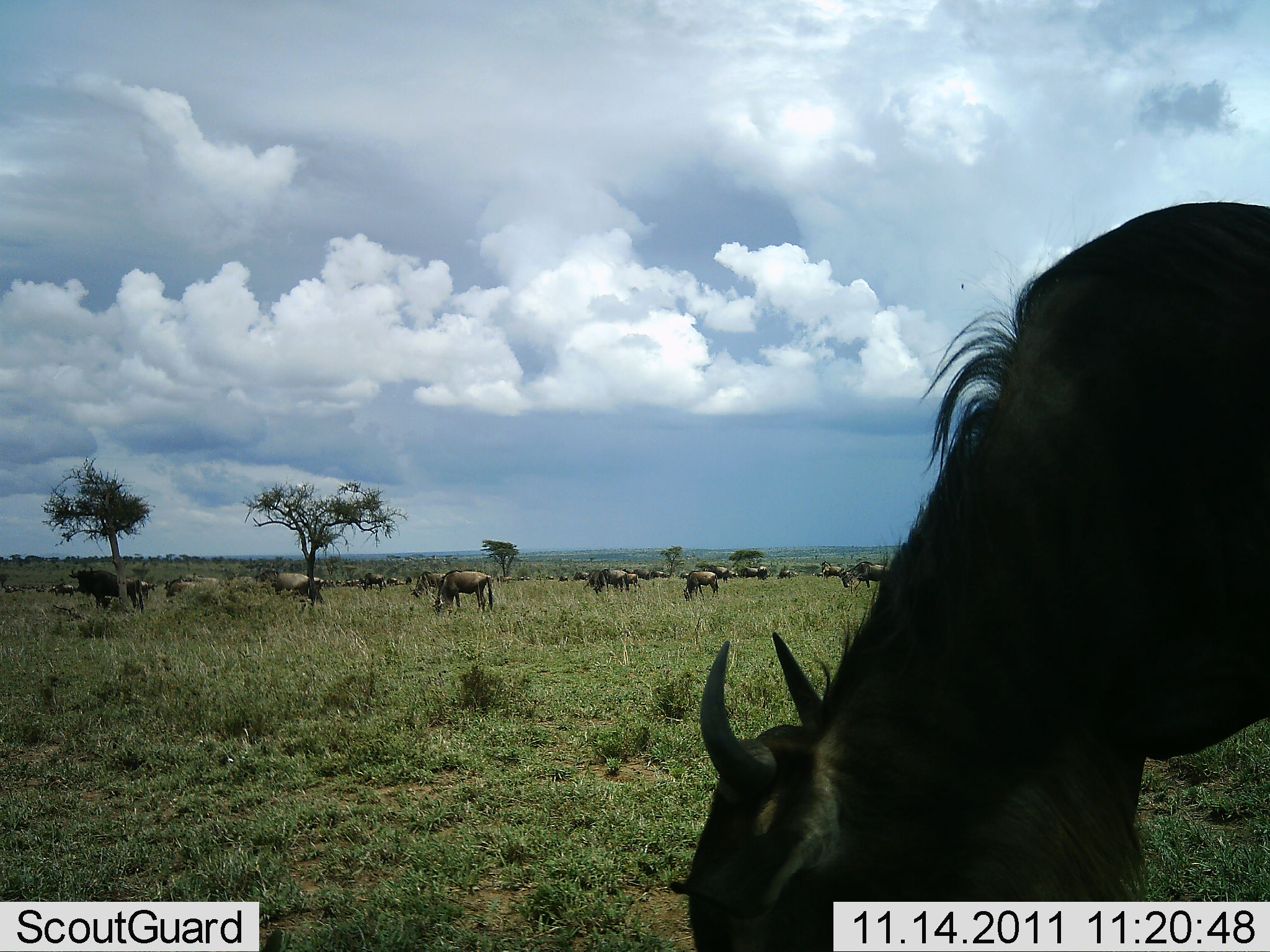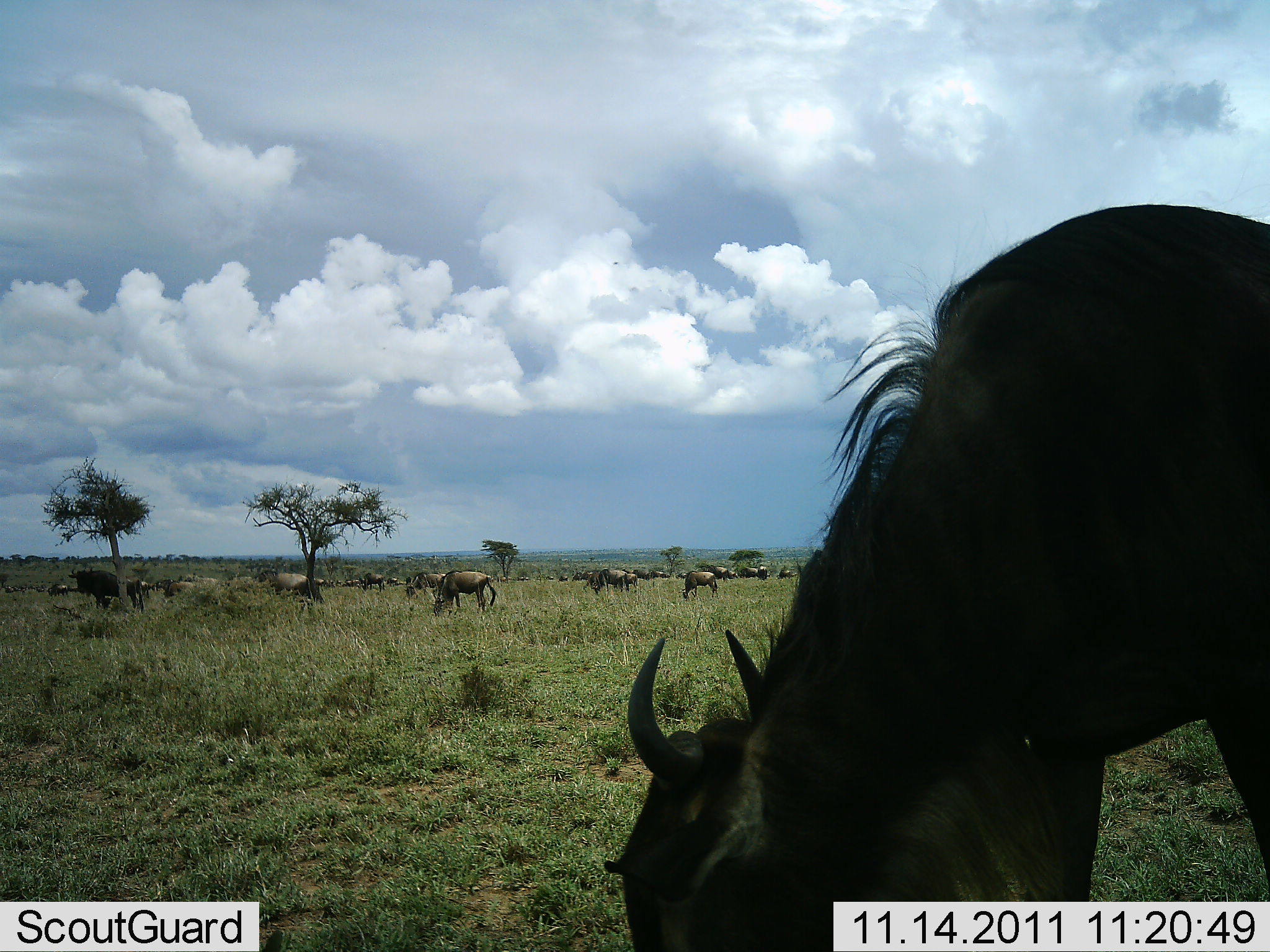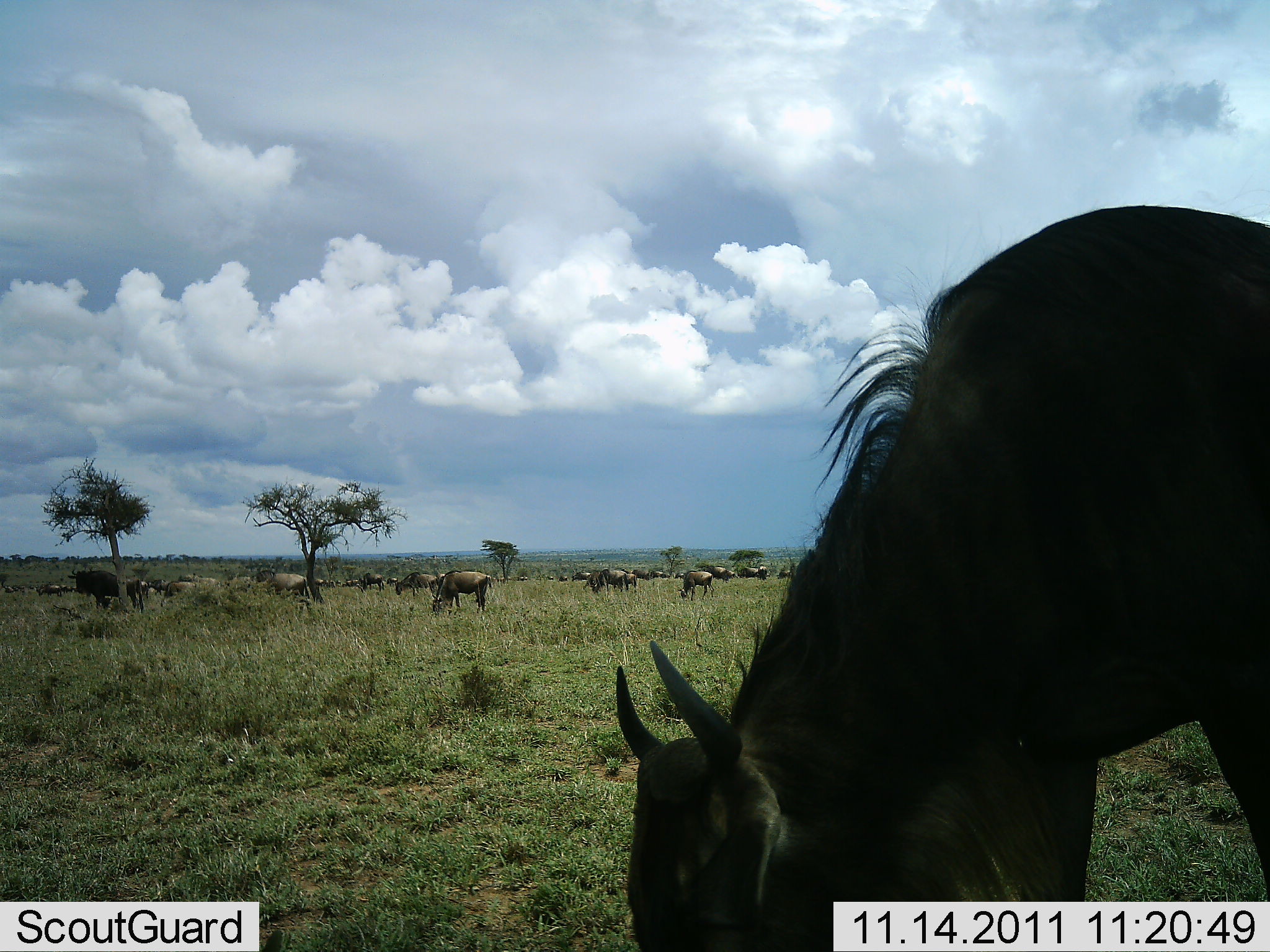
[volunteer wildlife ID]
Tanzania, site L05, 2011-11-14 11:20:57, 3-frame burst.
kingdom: Animalia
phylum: Chordata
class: Mammalia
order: Artiodactyla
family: Bovidae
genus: Connochaetes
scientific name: Connochaetes taurinus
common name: blue wildebeest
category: wildebeest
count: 11-50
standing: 40%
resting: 0%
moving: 40%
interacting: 0%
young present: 0%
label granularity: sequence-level